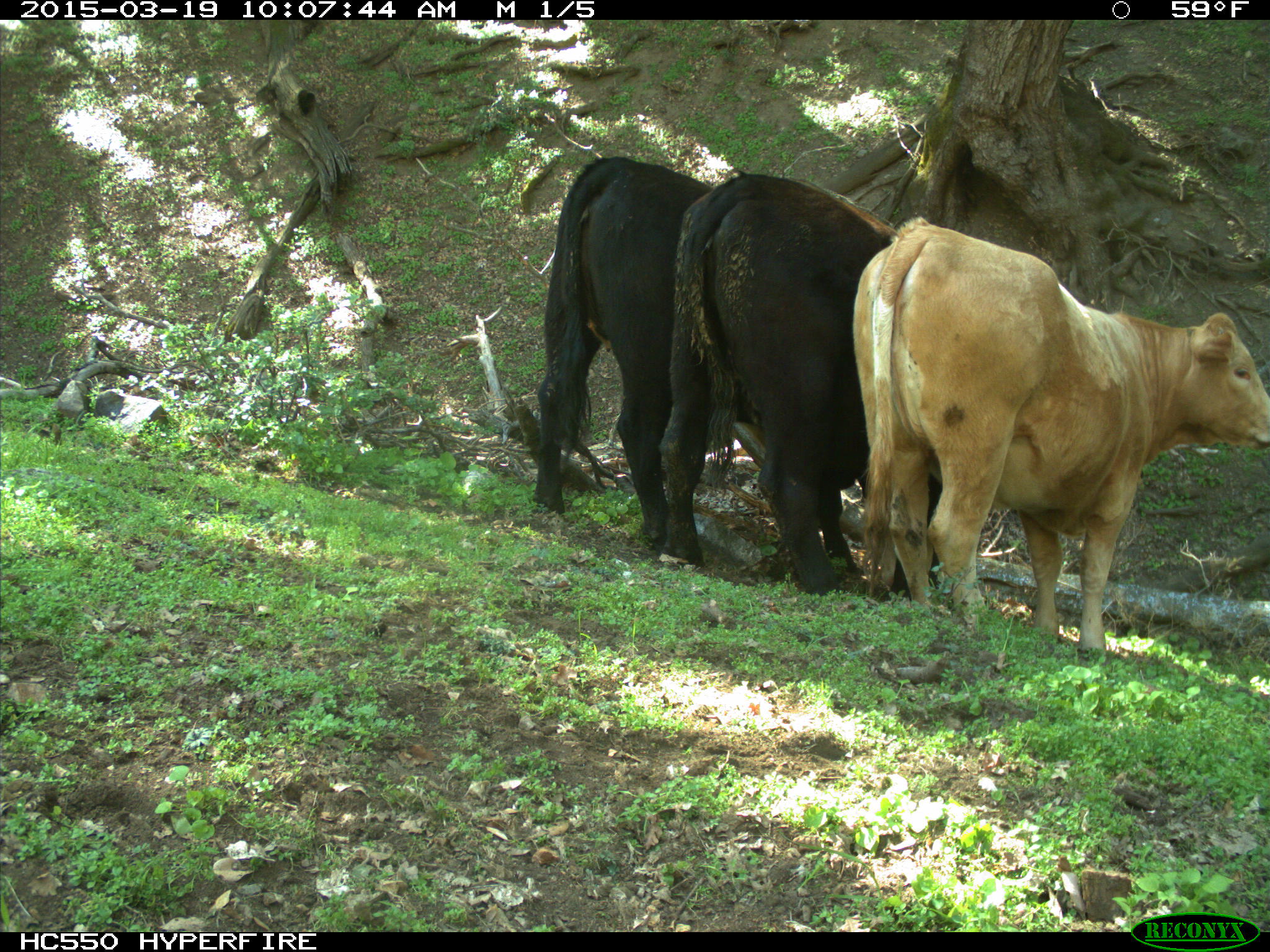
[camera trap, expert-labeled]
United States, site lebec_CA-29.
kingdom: Animalia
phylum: Chordata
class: Mammalia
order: Artiodactyla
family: Bovidae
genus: Bos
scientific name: Bos taurus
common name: domestic cow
Bos taurus (domestic cow).